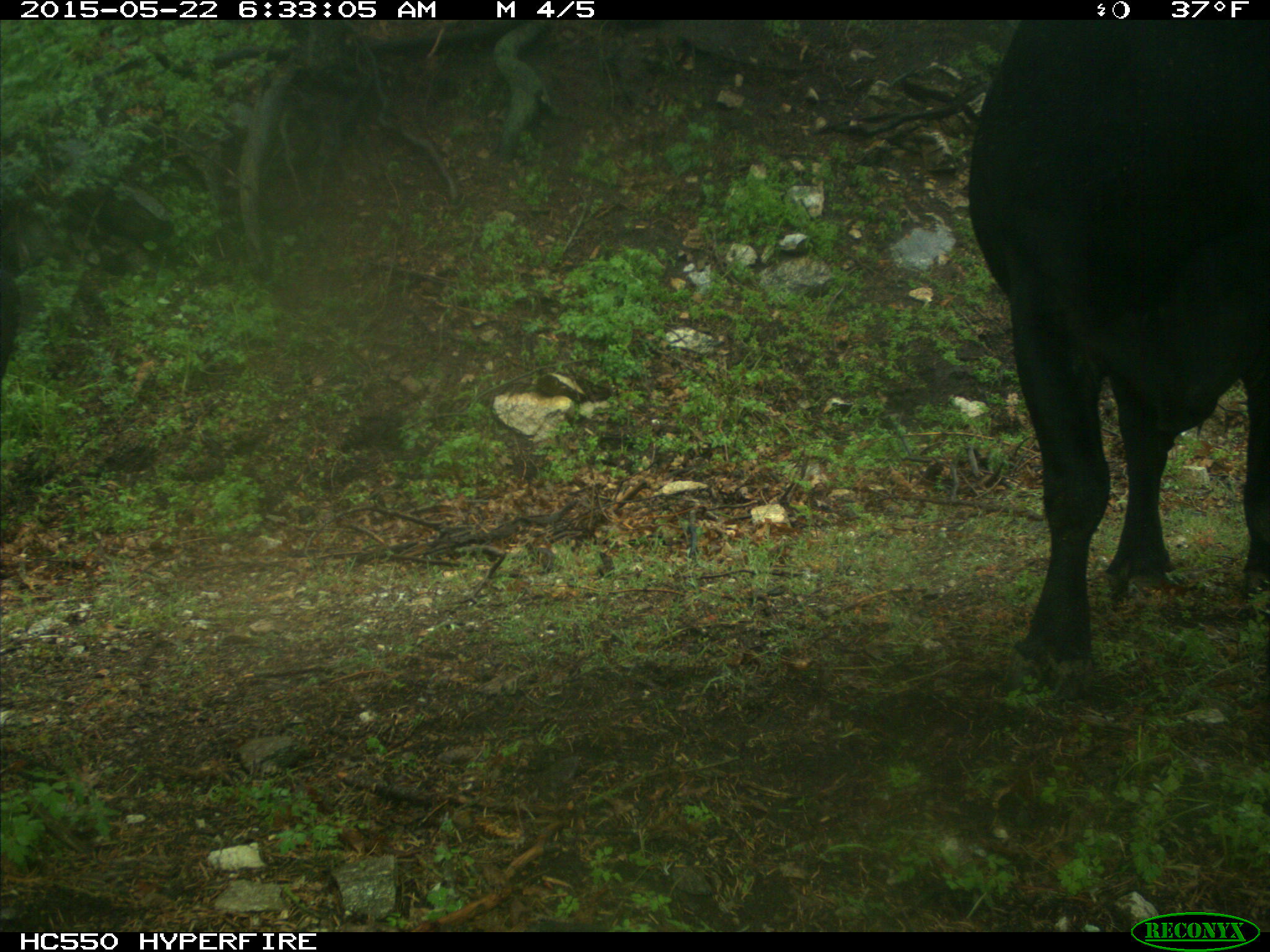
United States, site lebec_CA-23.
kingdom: Animalia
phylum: Chordata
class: Mammalia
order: Artiodactyla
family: Bovidae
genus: Bos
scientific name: Bos taurus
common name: domestic cow